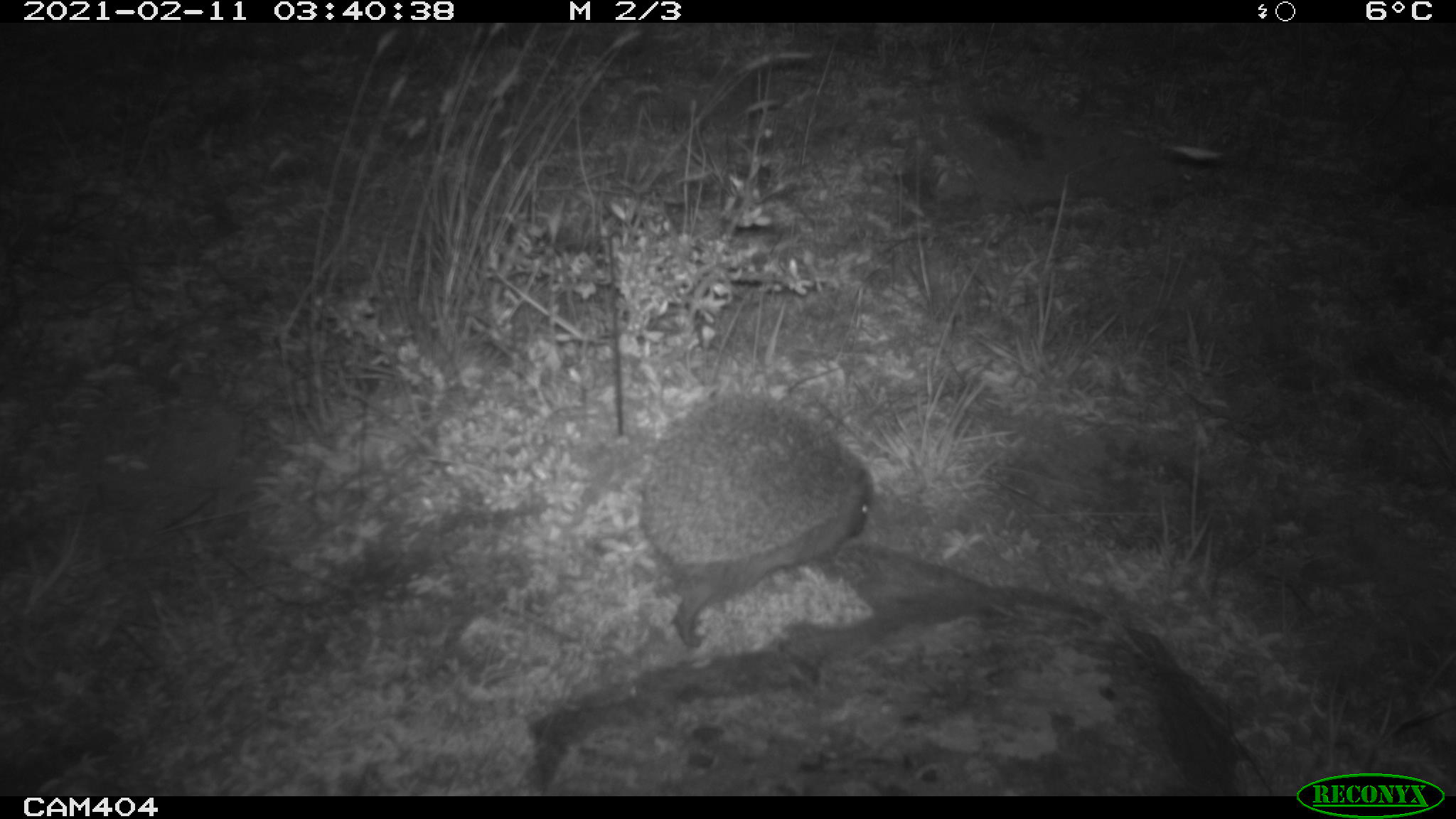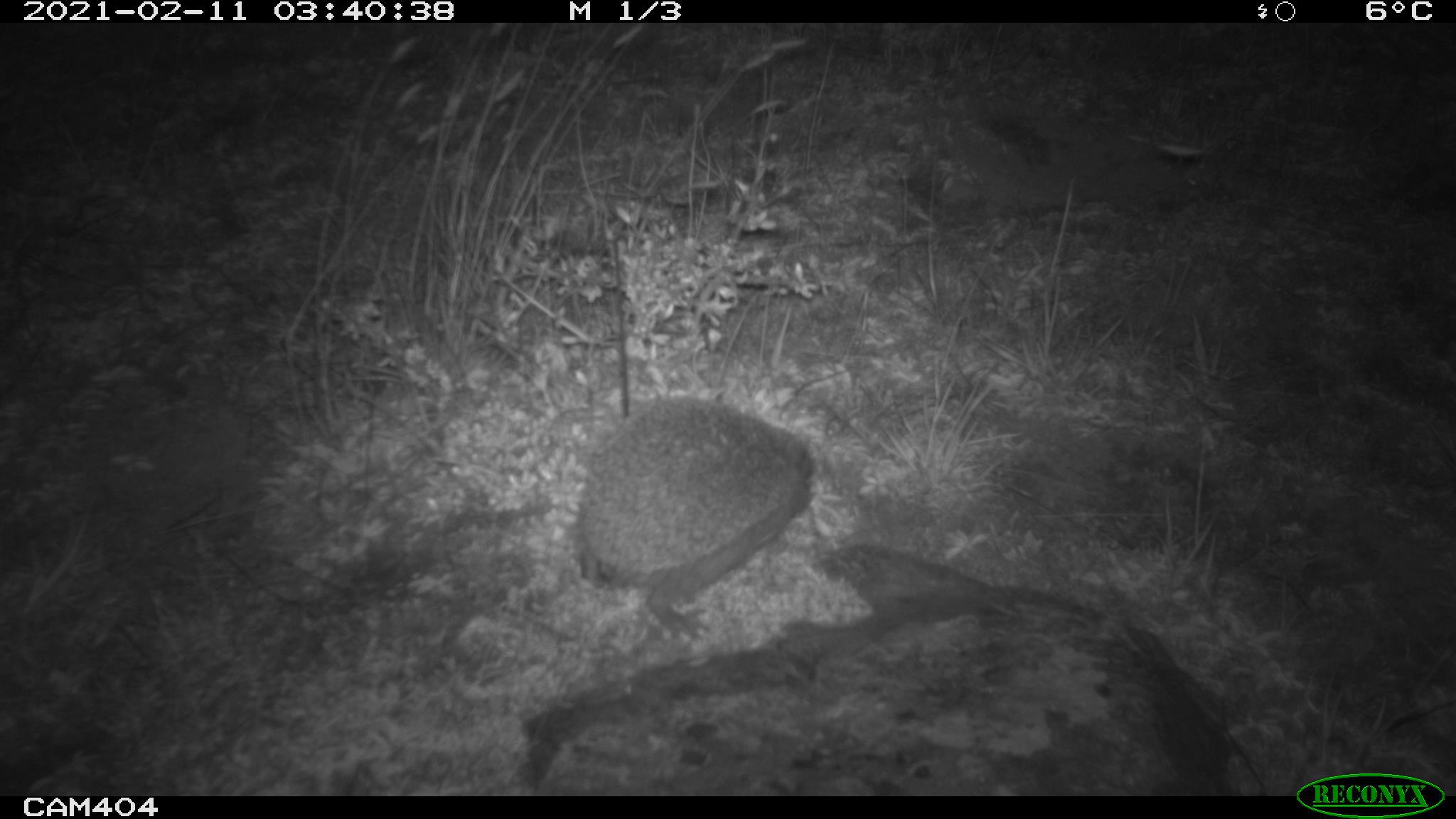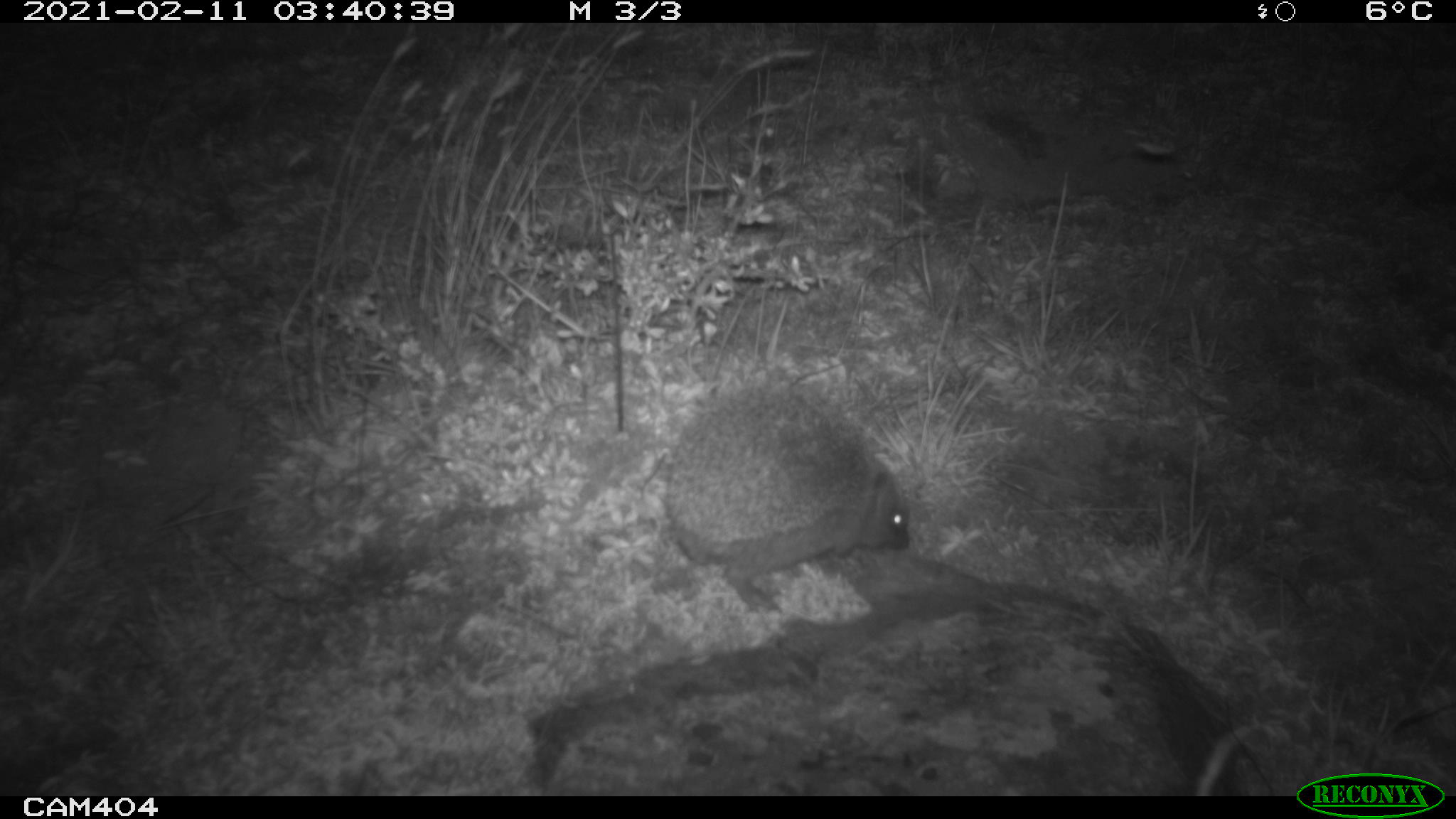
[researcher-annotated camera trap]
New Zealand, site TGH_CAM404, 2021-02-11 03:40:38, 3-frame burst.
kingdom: Animalia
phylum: Chordata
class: Mammalia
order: Eulipotyphla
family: Erinaceidae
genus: Erinaceus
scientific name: Erinaceus europaeus europaeus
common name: european hedgehog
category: hedgehog